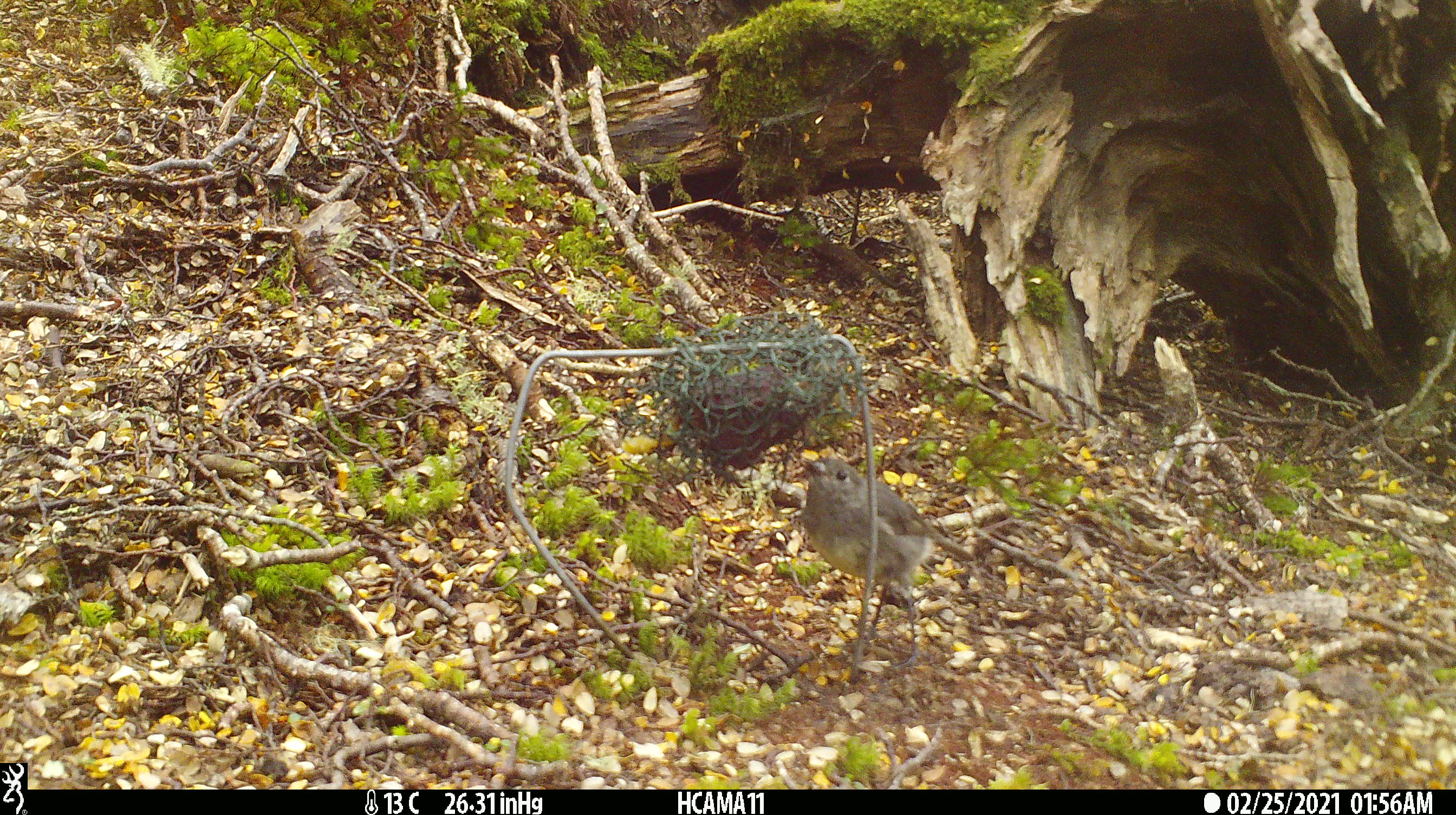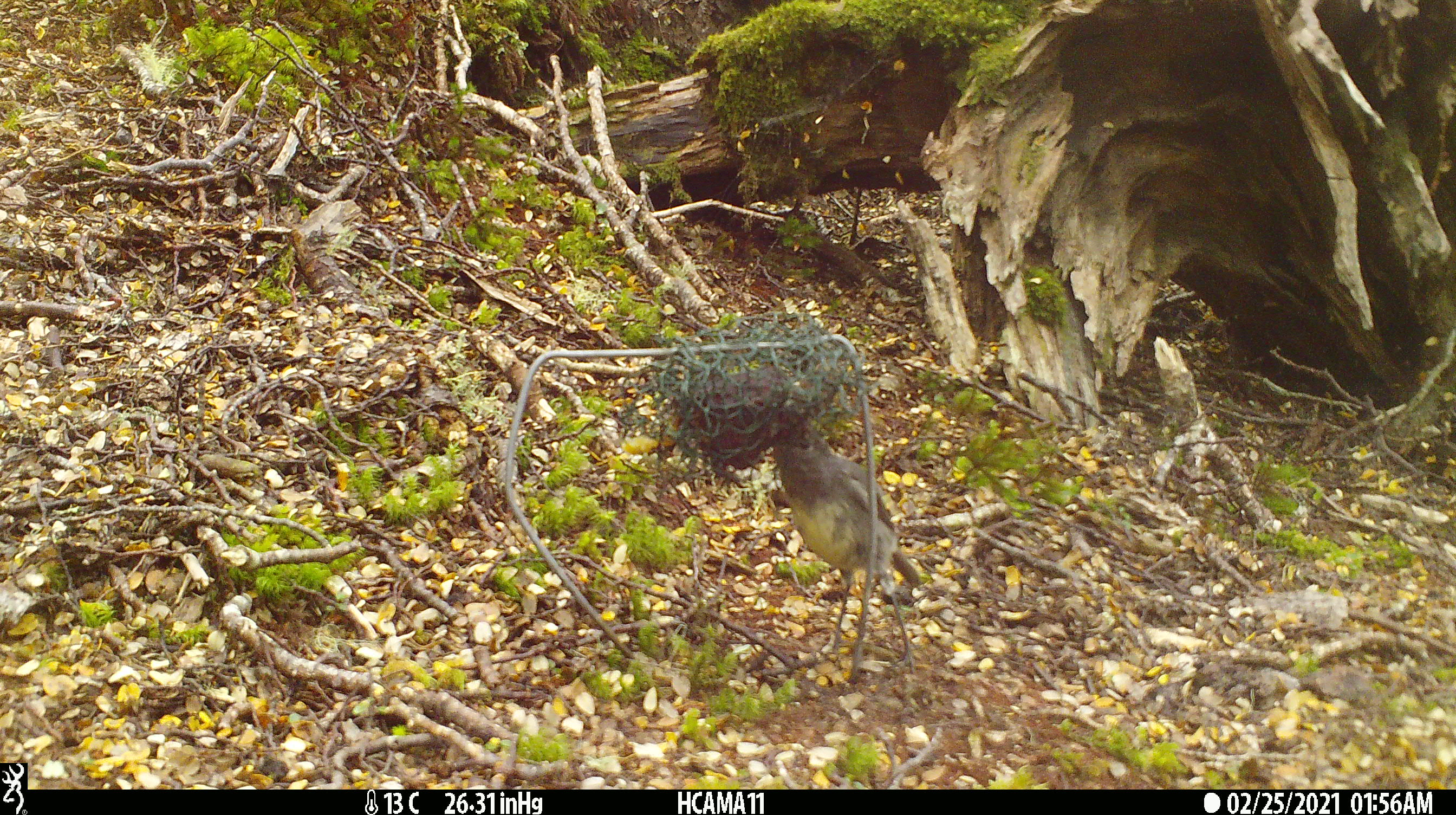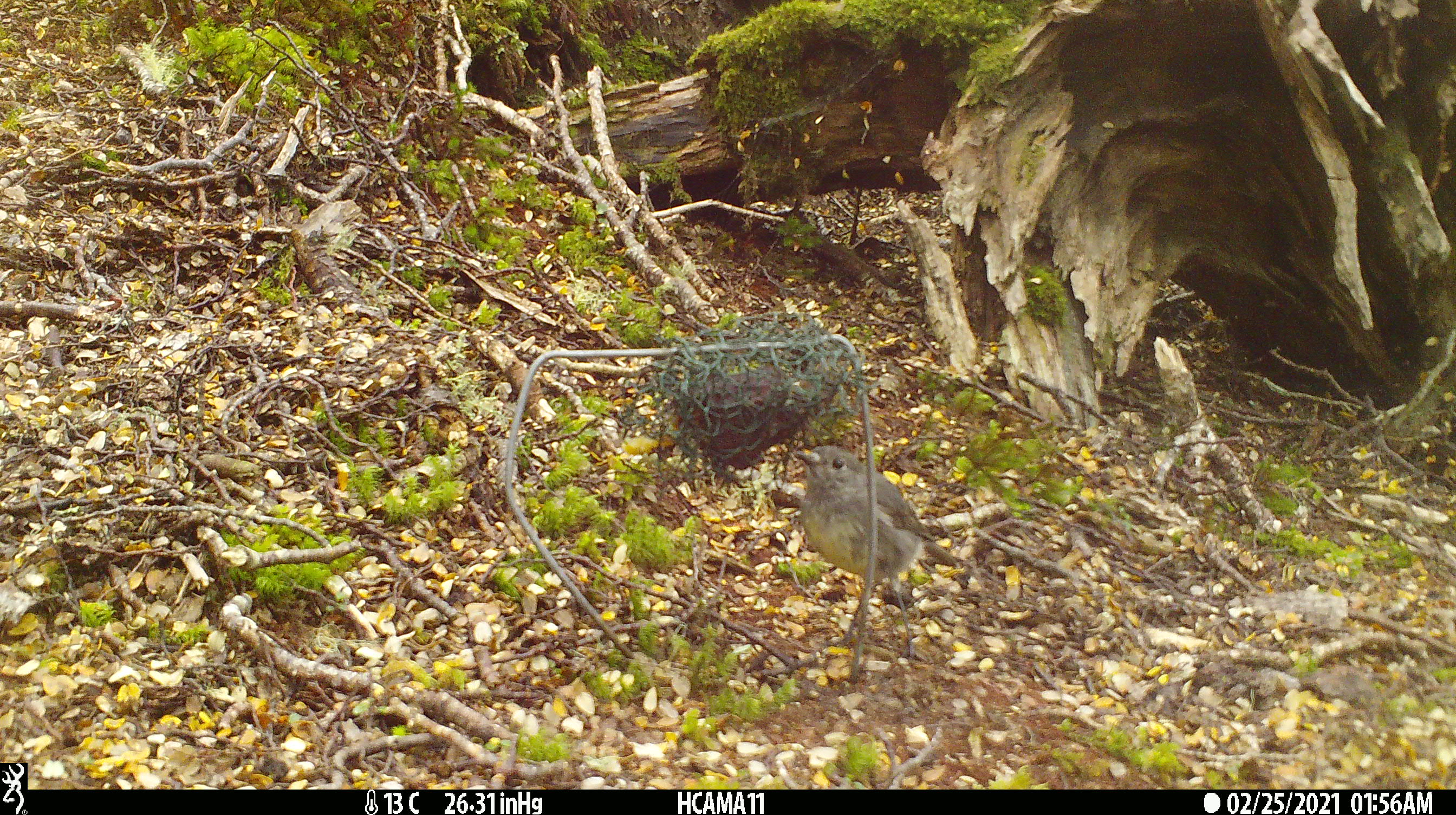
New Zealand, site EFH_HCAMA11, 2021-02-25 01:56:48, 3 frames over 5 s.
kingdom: Animalia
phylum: Chordata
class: Aves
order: Passeriformes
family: Petroicidae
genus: Petroica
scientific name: Petroica australis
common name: new zealand robin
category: robin